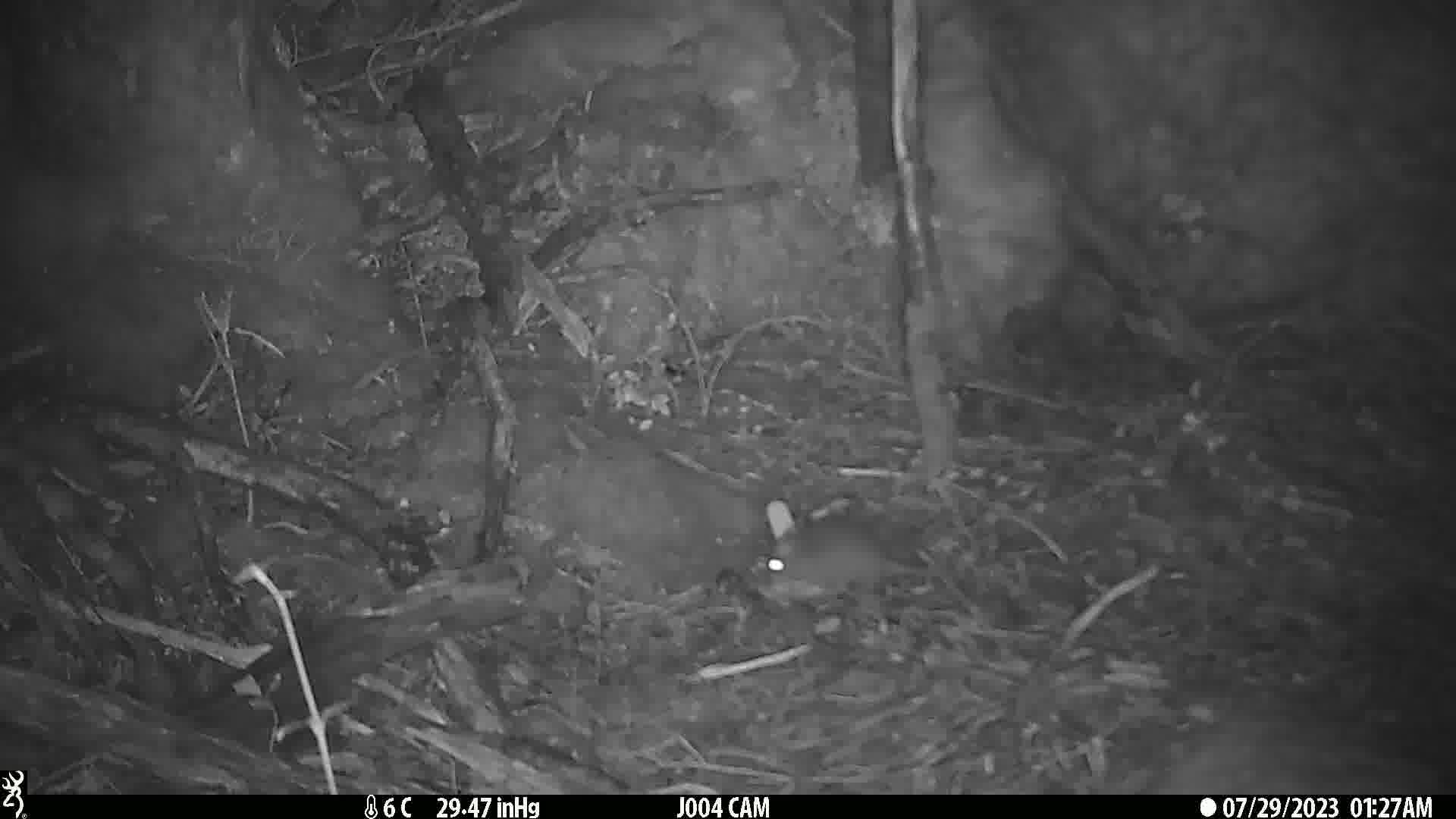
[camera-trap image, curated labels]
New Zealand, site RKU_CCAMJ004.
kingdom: Animalia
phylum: Chordata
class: Mammalia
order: Rodentia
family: Muridae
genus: Rattus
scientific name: Rattus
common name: rat